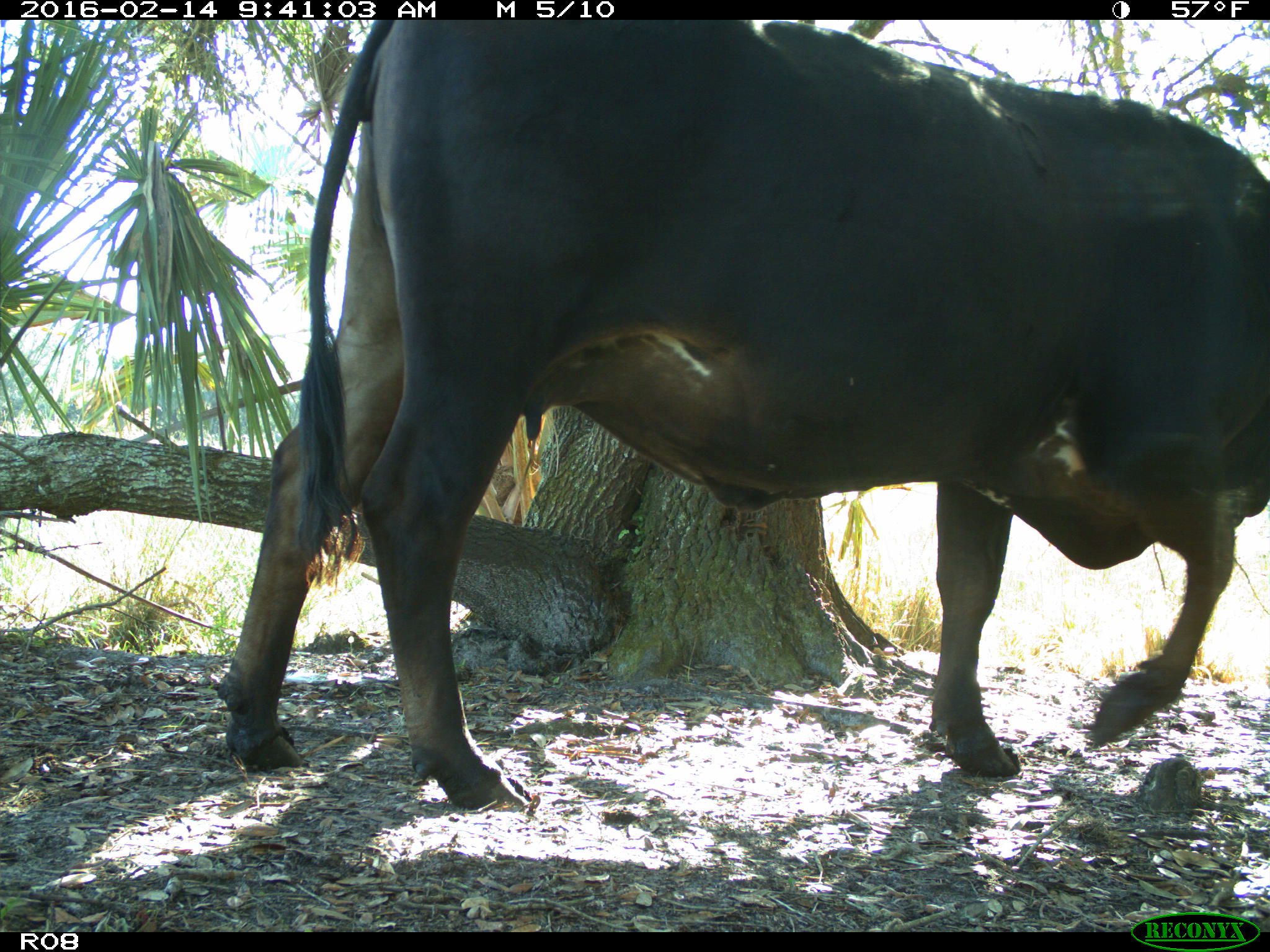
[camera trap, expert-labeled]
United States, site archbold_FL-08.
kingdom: Animalia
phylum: Chordata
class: Mammalia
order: Artiodactyla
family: Bovidae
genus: Bos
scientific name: Bos taurus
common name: domestic cow